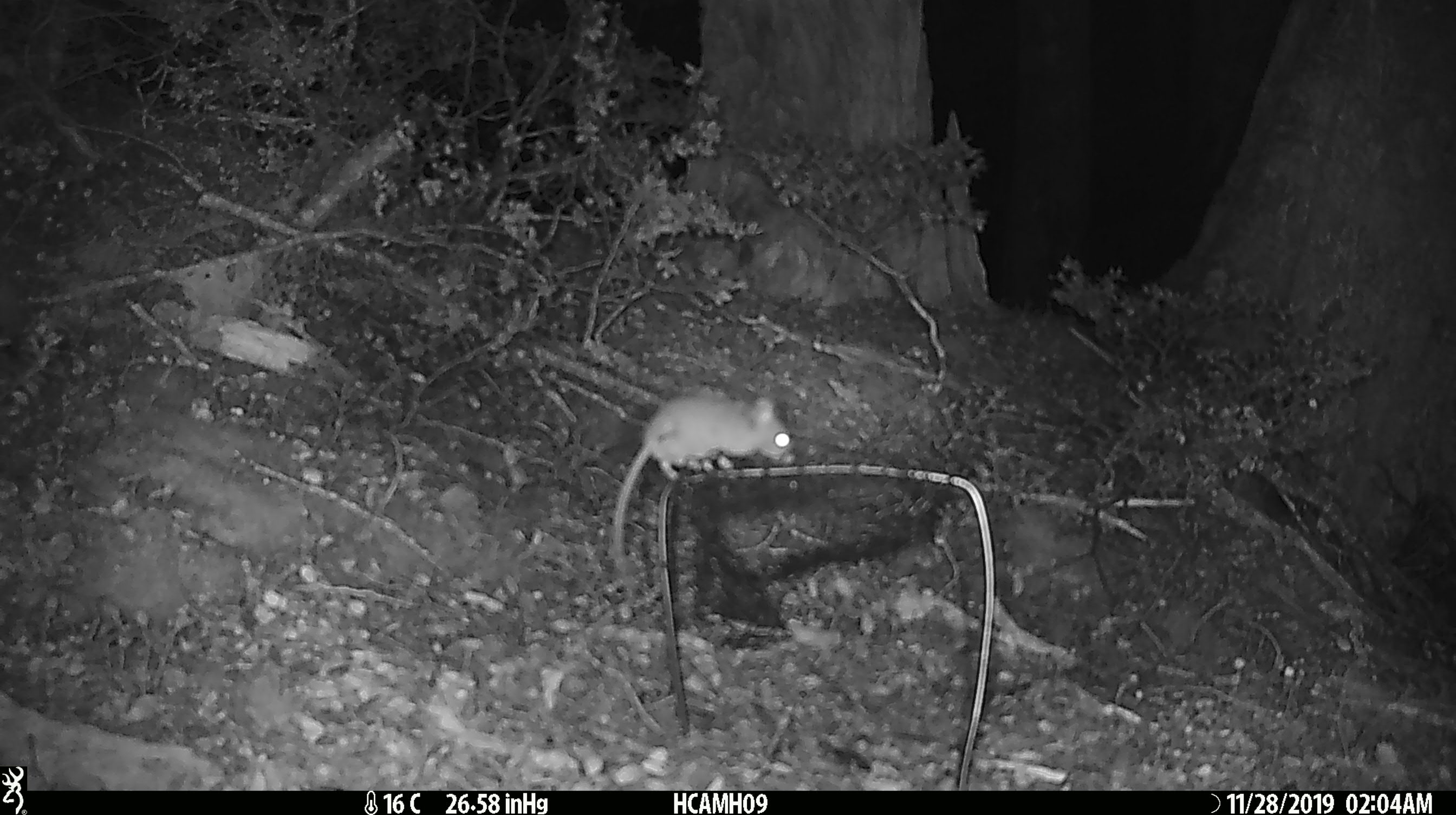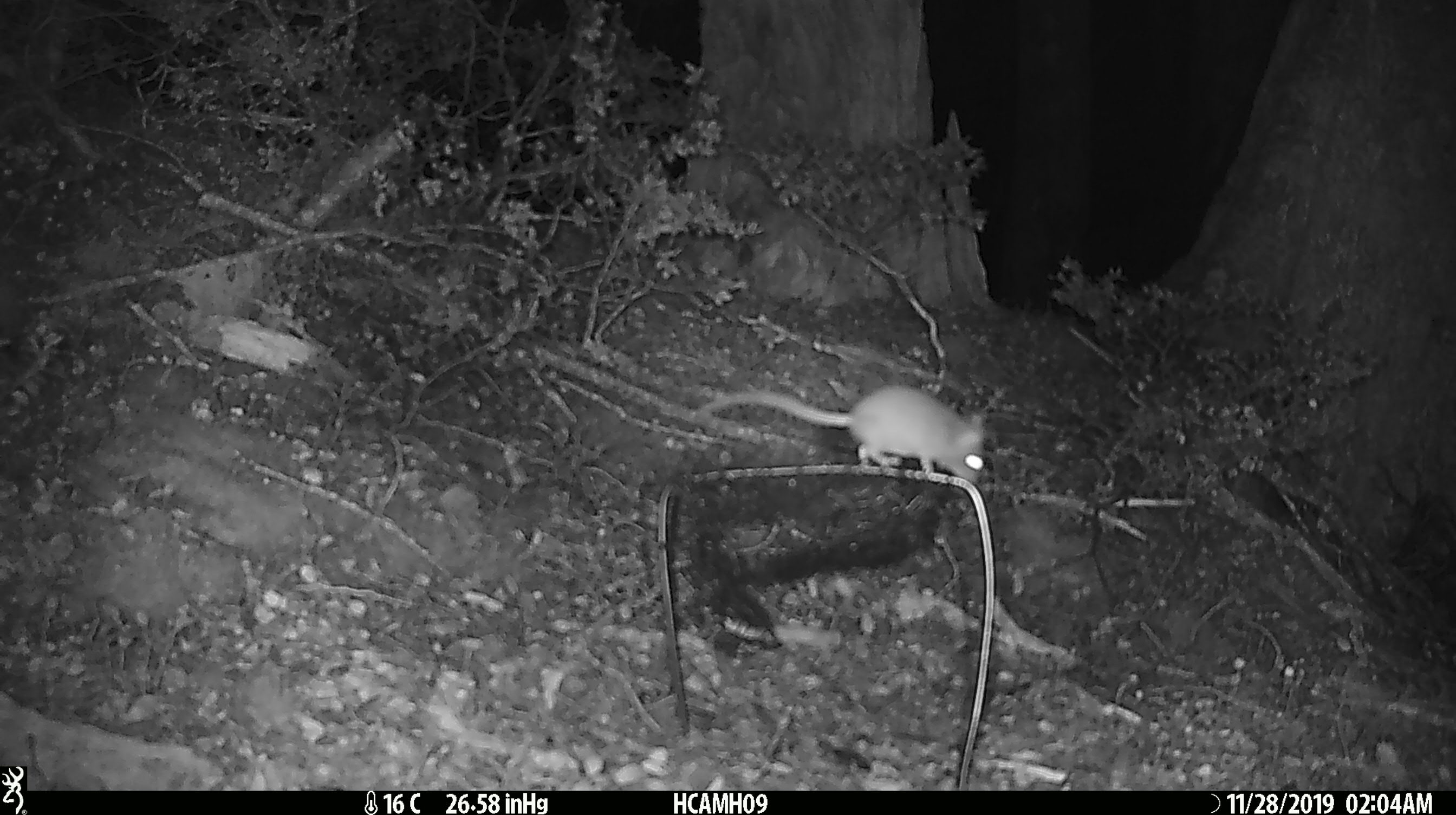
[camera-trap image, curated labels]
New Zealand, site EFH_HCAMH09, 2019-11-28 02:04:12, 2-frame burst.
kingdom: Animalia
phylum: Chordata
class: Mammalia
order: Rodentia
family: Muridae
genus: Mus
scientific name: Mus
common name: mouse